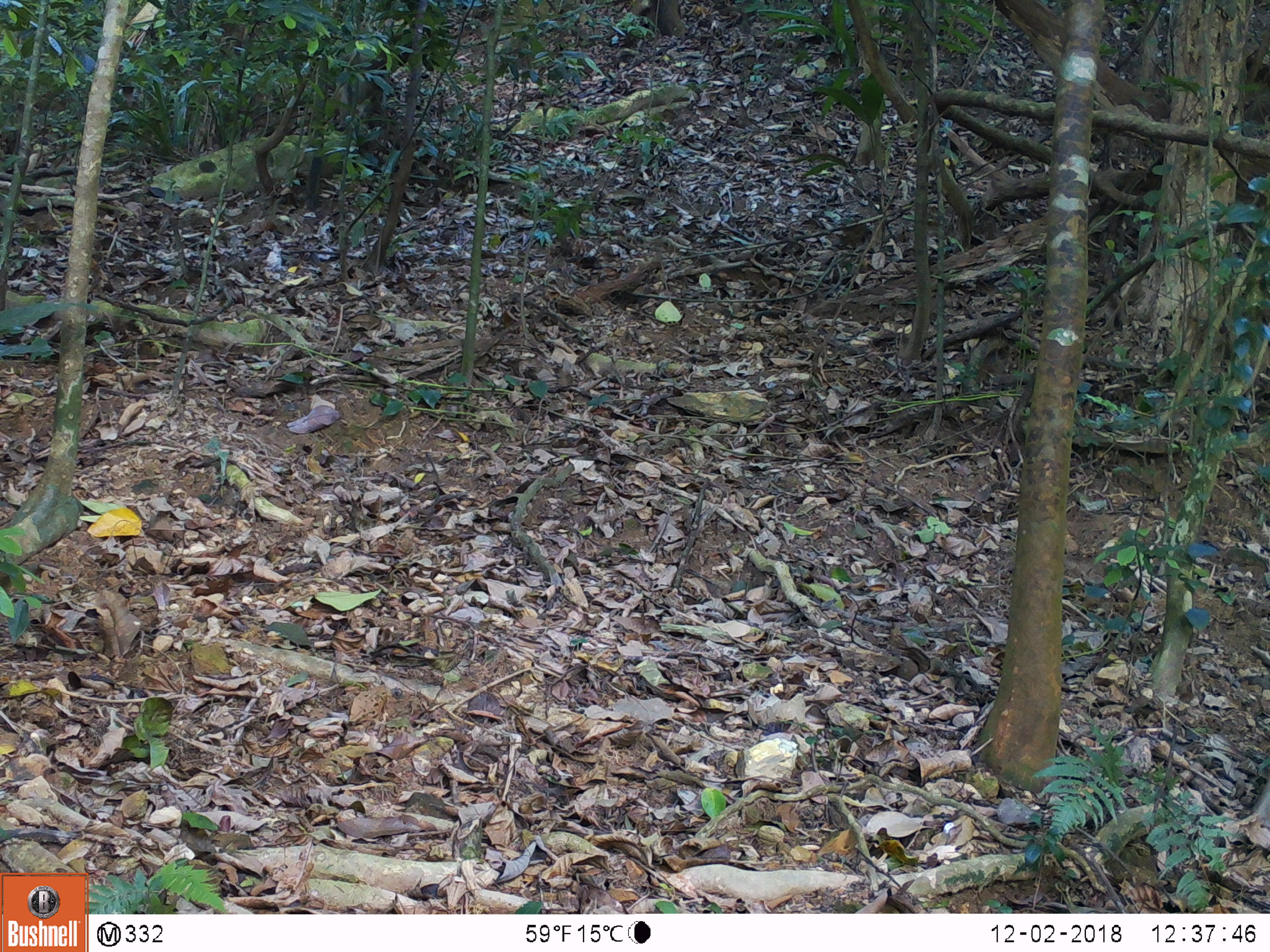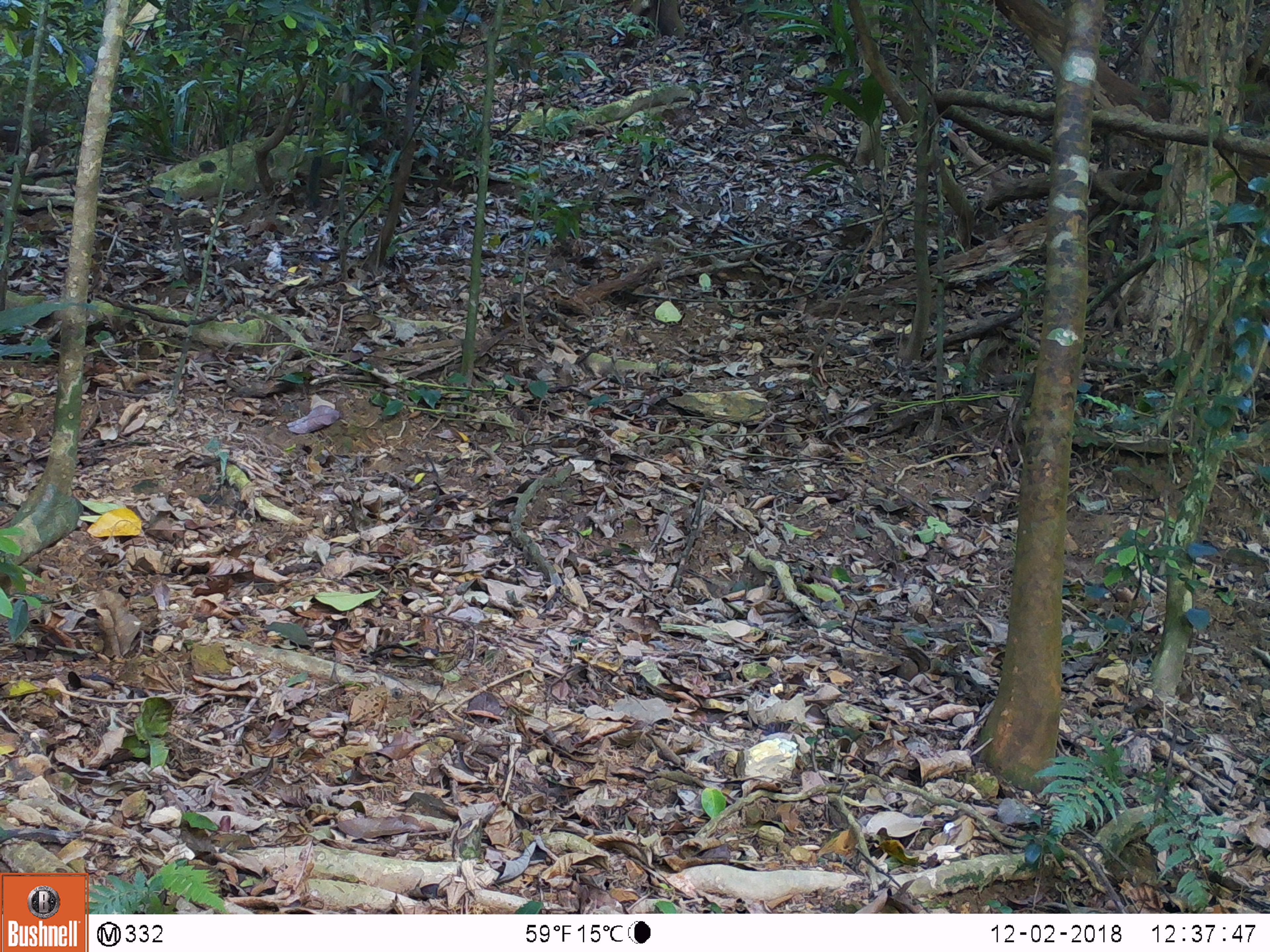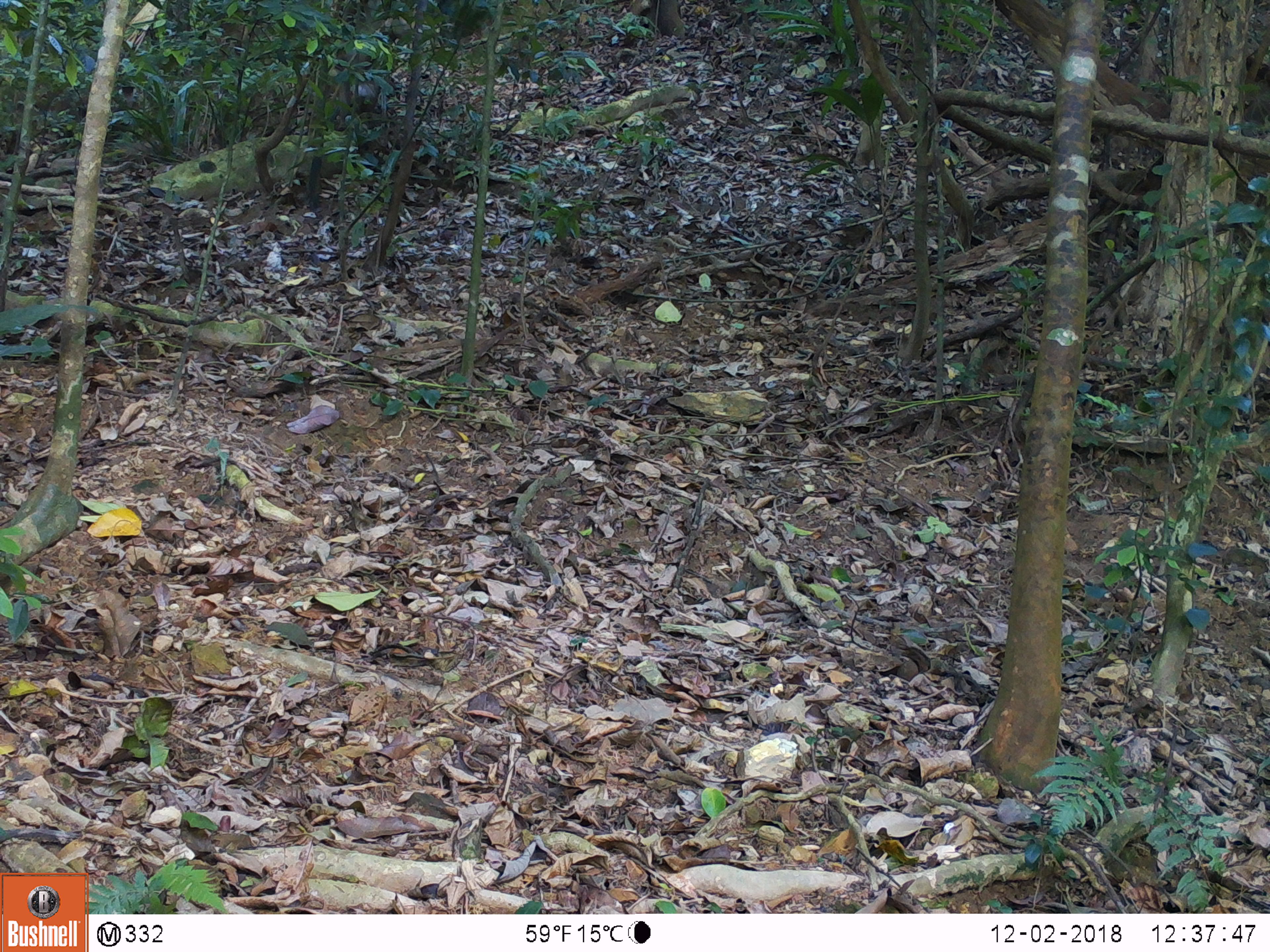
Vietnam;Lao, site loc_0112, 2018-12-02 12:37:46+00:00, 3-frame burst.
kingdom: Animalia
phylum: Chordata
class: Mammalia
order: Primates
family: Cercopithecidae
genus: Macaca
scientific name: Macaca nemestrina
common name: pig-tailed macaque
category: pig tailed macaque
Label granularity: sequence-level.